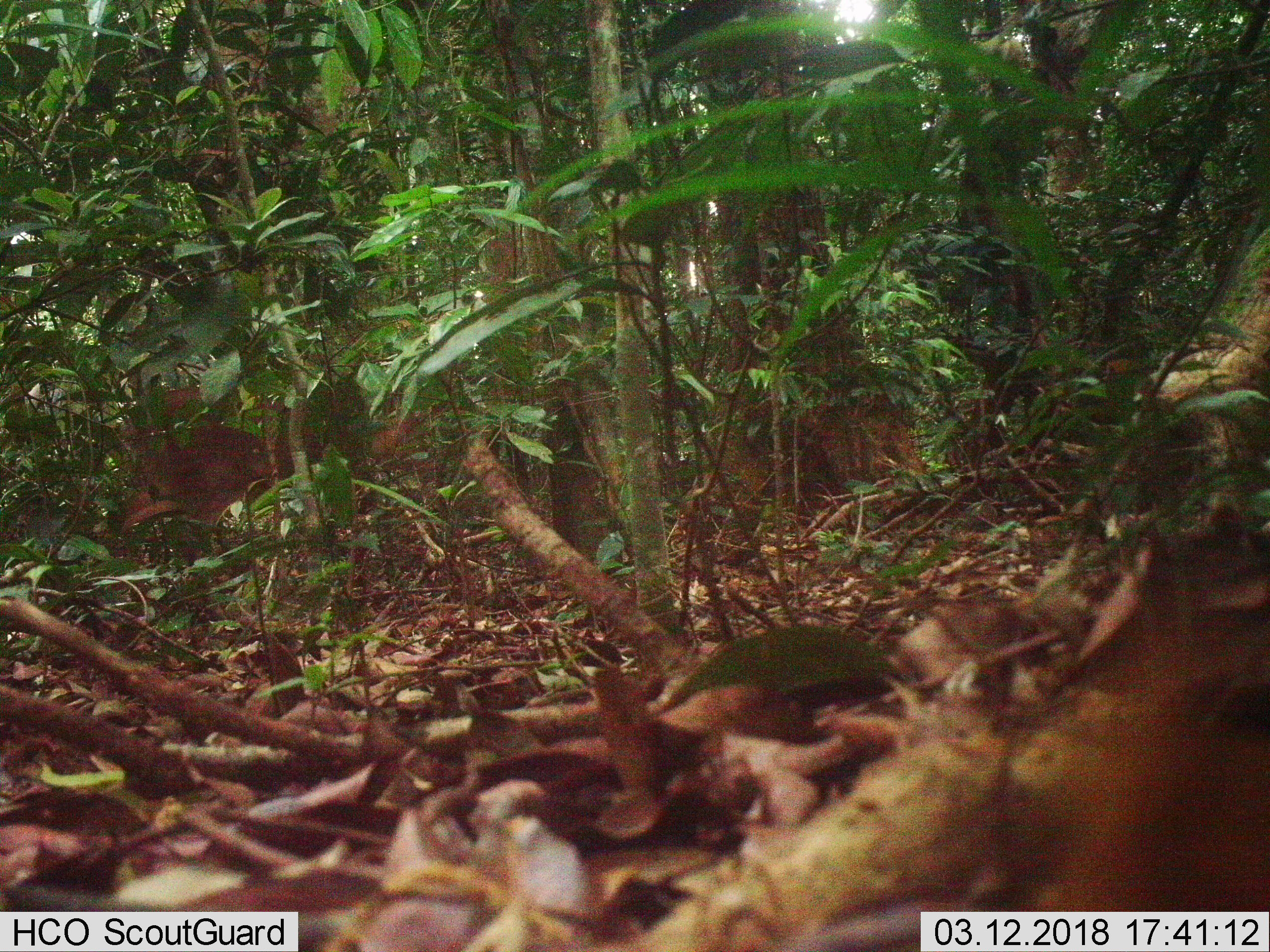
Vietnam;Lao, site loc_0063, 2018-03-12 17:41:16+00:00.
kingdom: Animalia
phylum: Chordata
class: Mammalia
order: Artiodactyla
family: Cervidae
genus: Muntiacus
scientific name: Muntiacus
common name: muntjacs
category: unidentified muntjac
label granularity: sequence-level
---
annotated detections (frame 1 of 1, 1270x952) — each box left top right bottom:
unidentified muntjac: 118 382 446 534